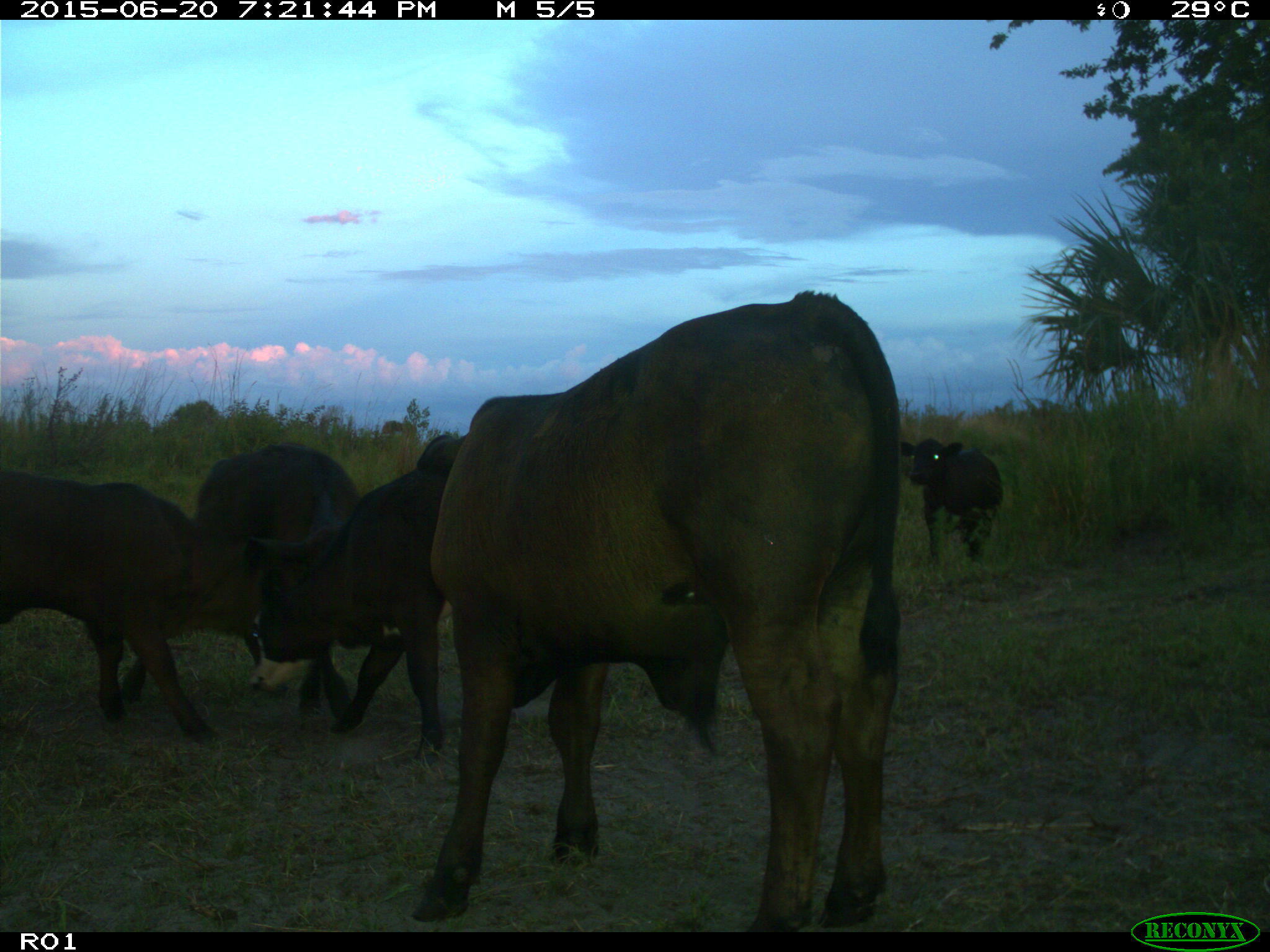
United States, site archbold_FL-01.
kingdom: Animalia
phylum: Chordata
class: Mammalia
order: Artiodactyla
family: Bovidae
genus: Bos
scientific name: Bos taurus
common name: domestic cow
Bos taurus (domestic cow).